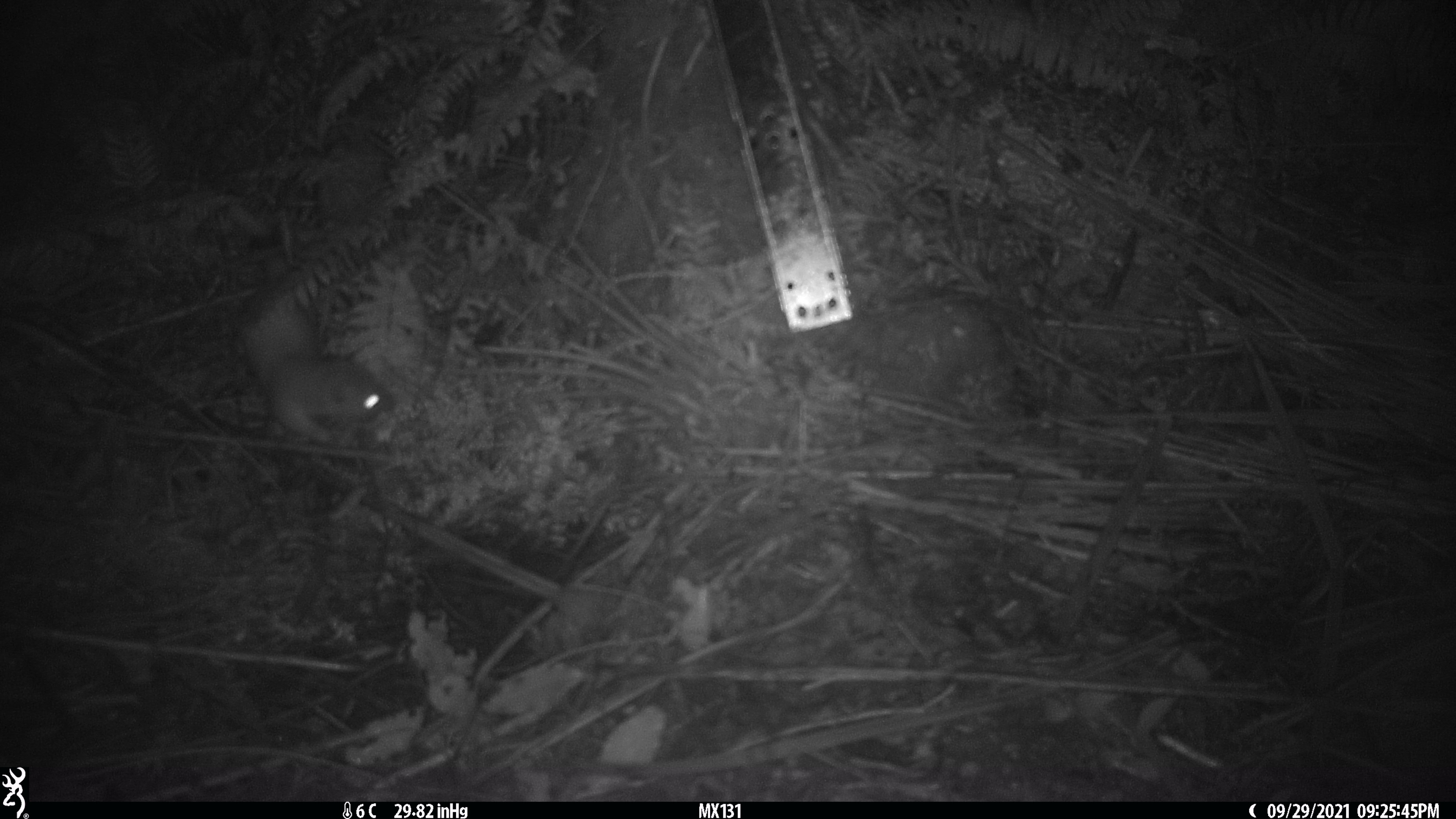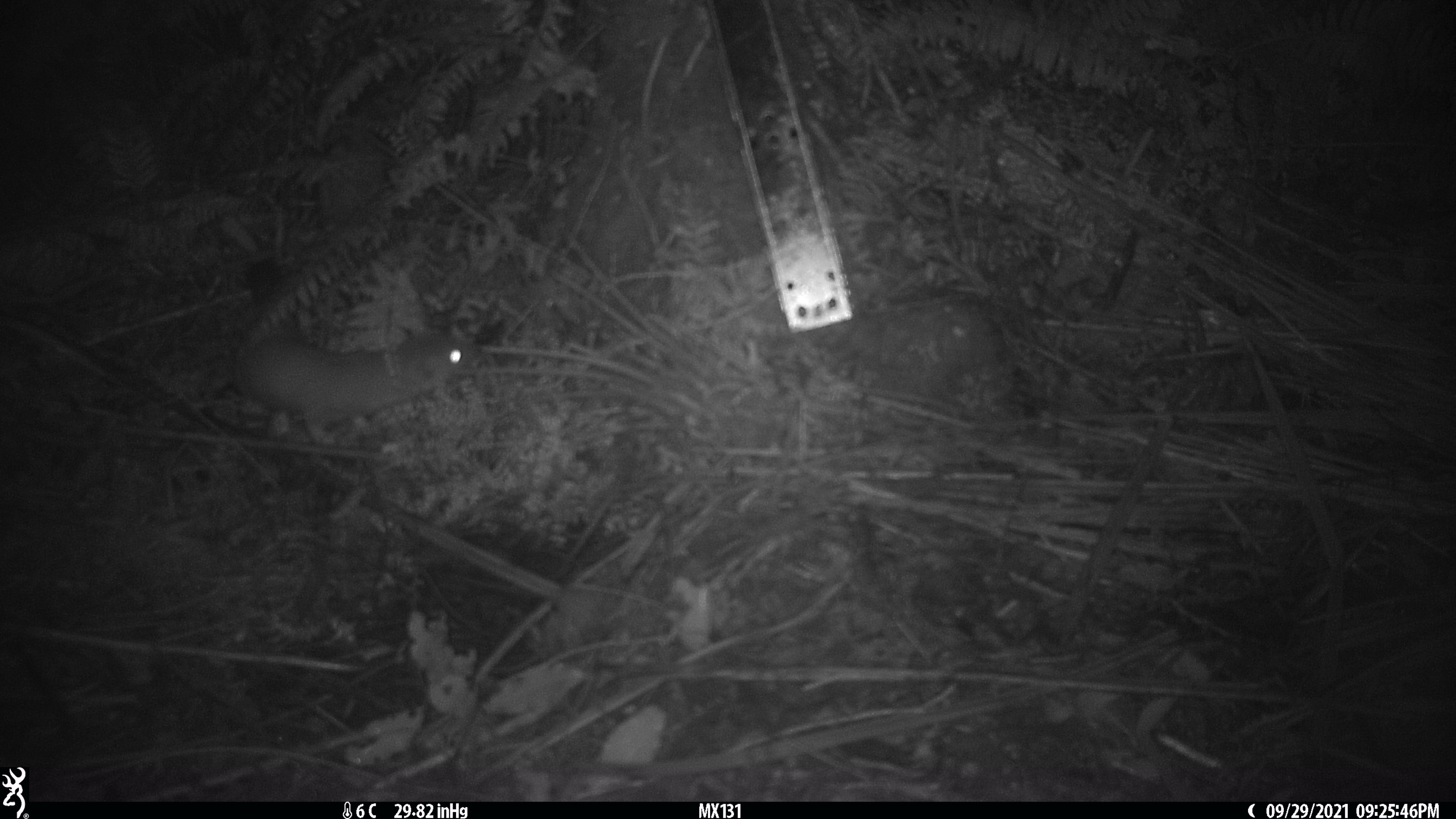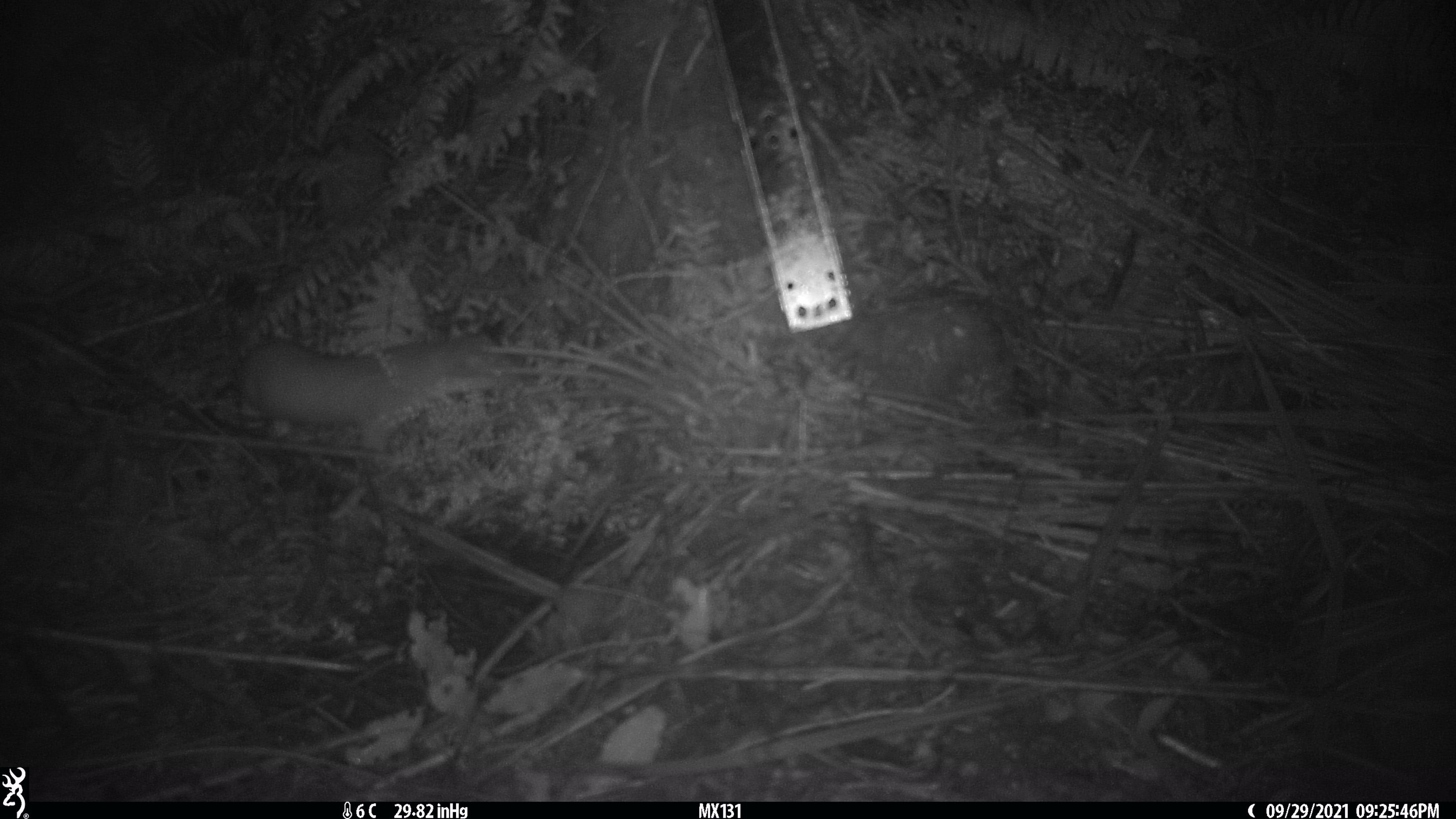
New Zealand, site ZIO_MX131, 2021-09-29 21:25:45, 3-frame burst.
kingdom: Animalia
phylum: Chordata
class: Mammalia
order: Carnivora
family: Mustelidae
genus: Mustela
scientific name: Mustela erminea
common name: stoat